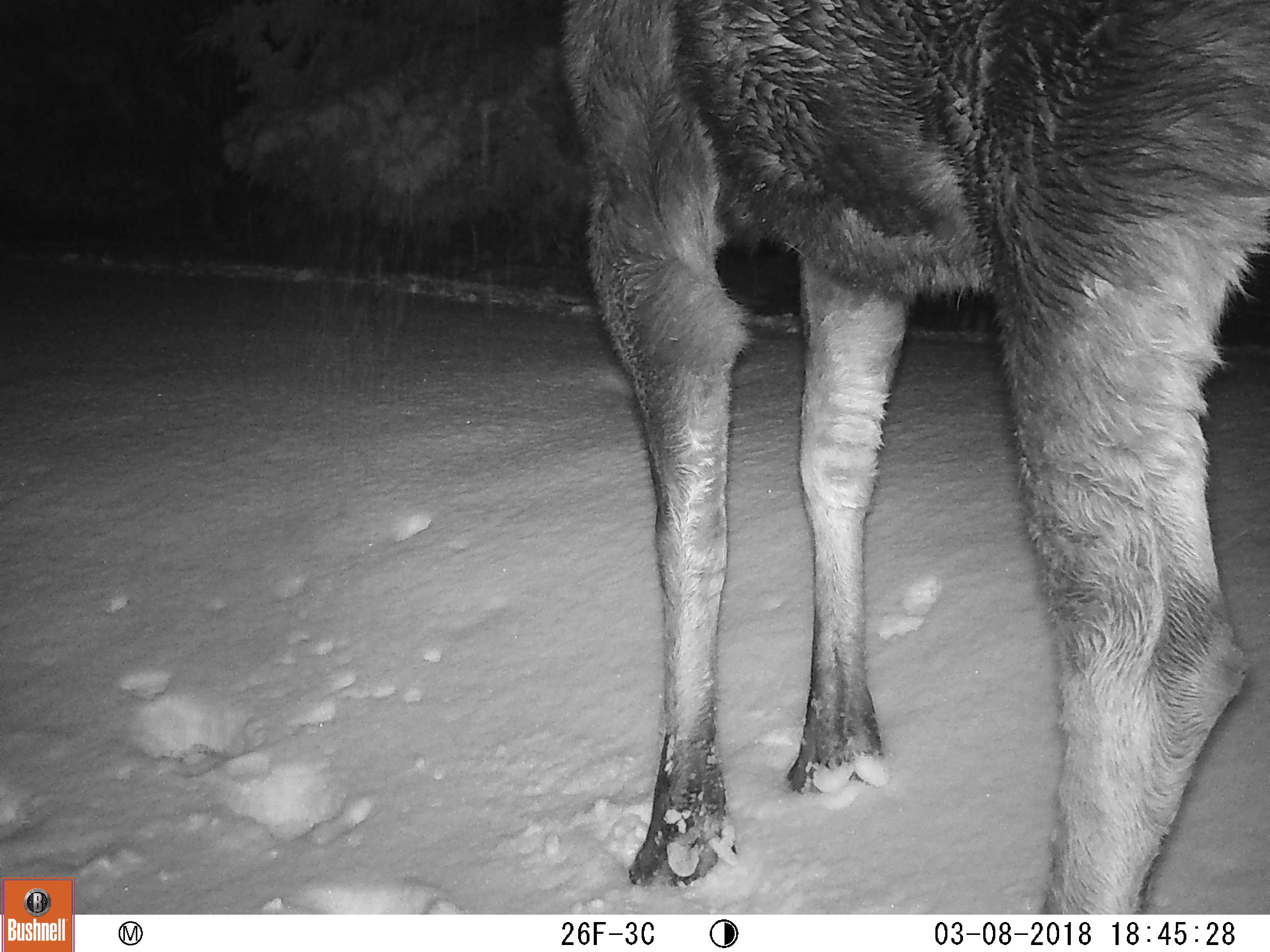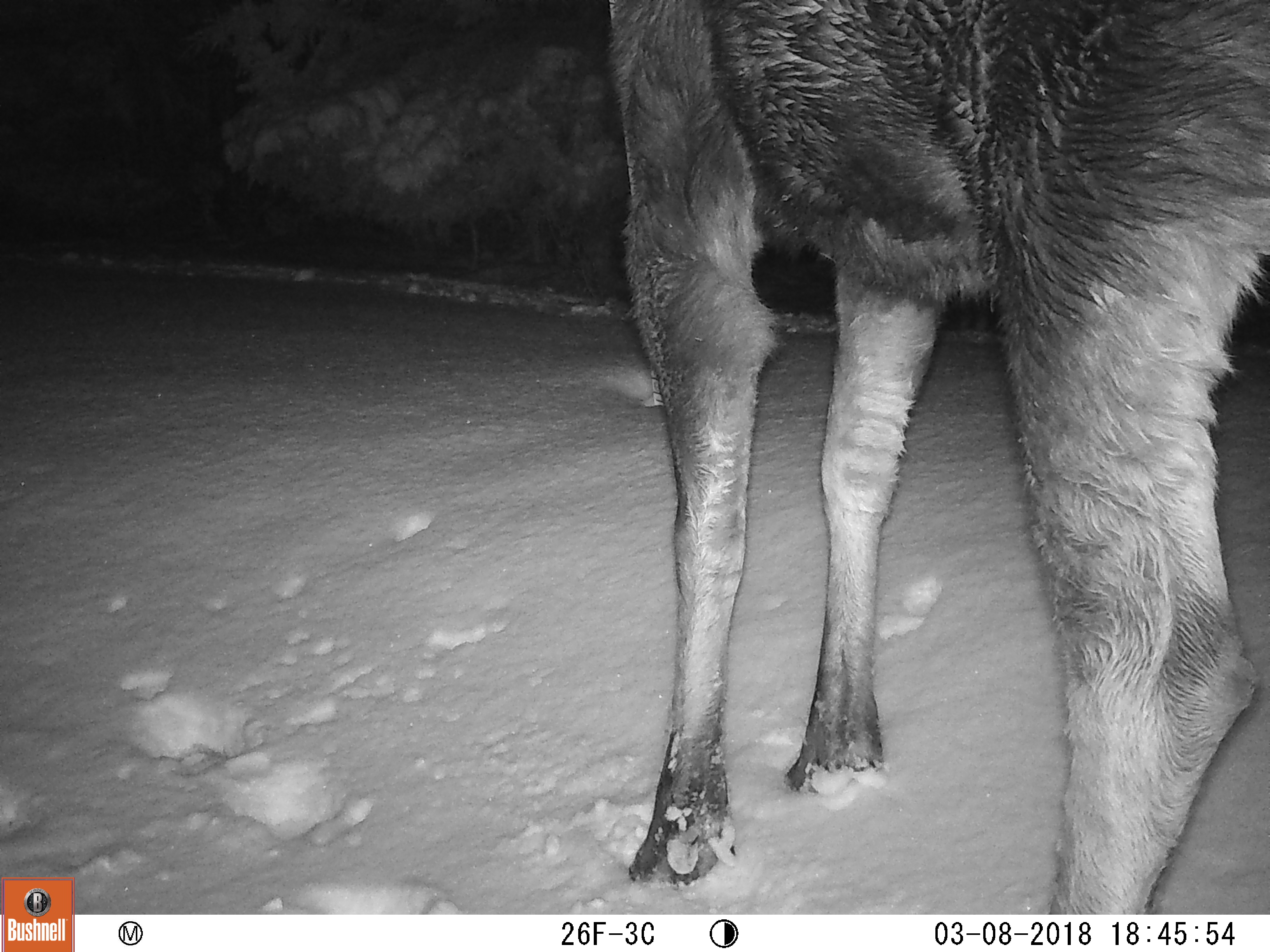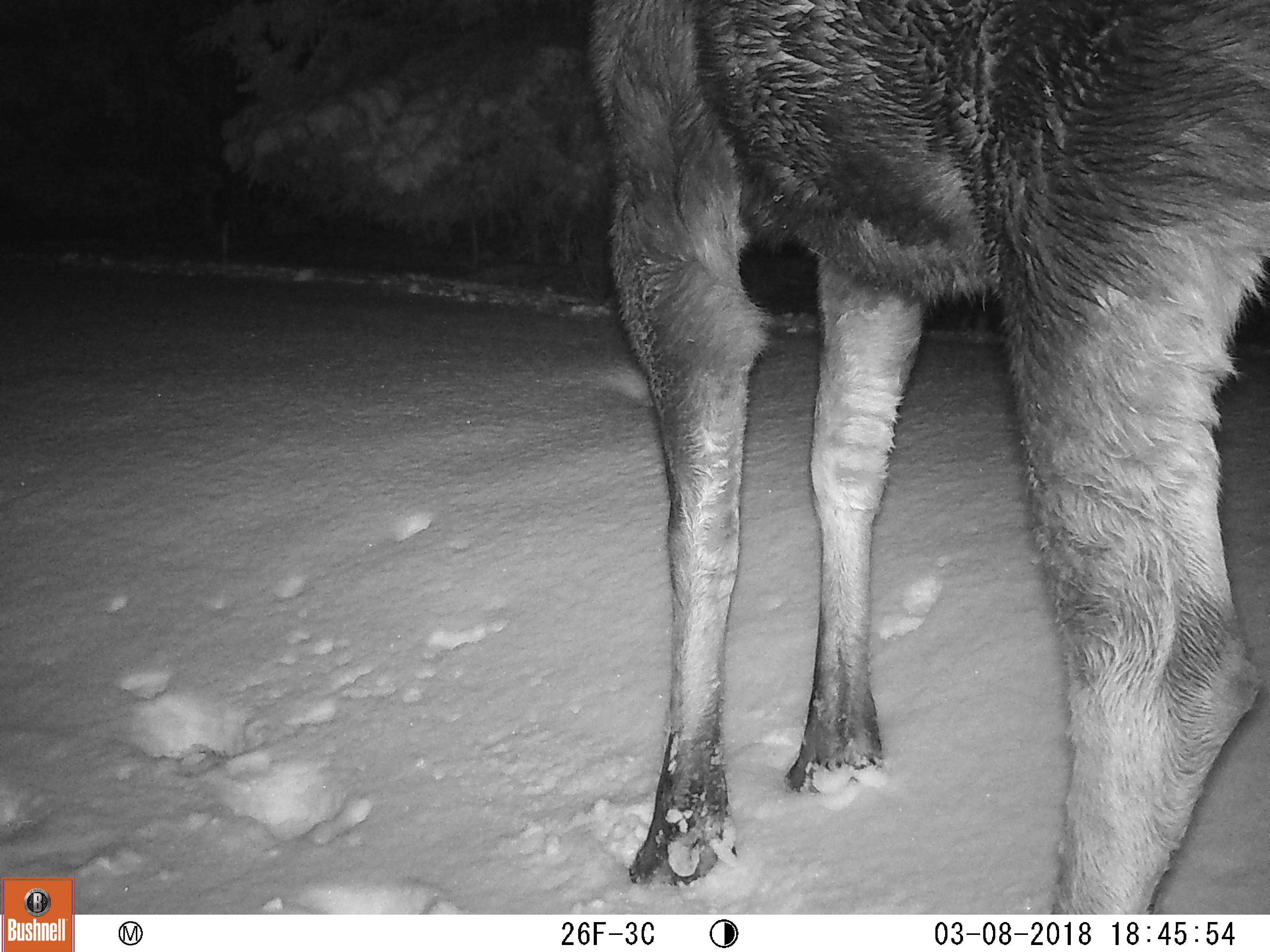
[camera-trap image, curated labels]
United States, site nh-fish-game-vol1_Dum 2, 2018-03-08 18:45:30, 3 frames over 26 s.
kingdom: Animalia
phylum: Chordata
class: Mammalia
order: Artiodactyla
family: Cervidae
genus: Alces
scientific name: Alces alces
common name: moose